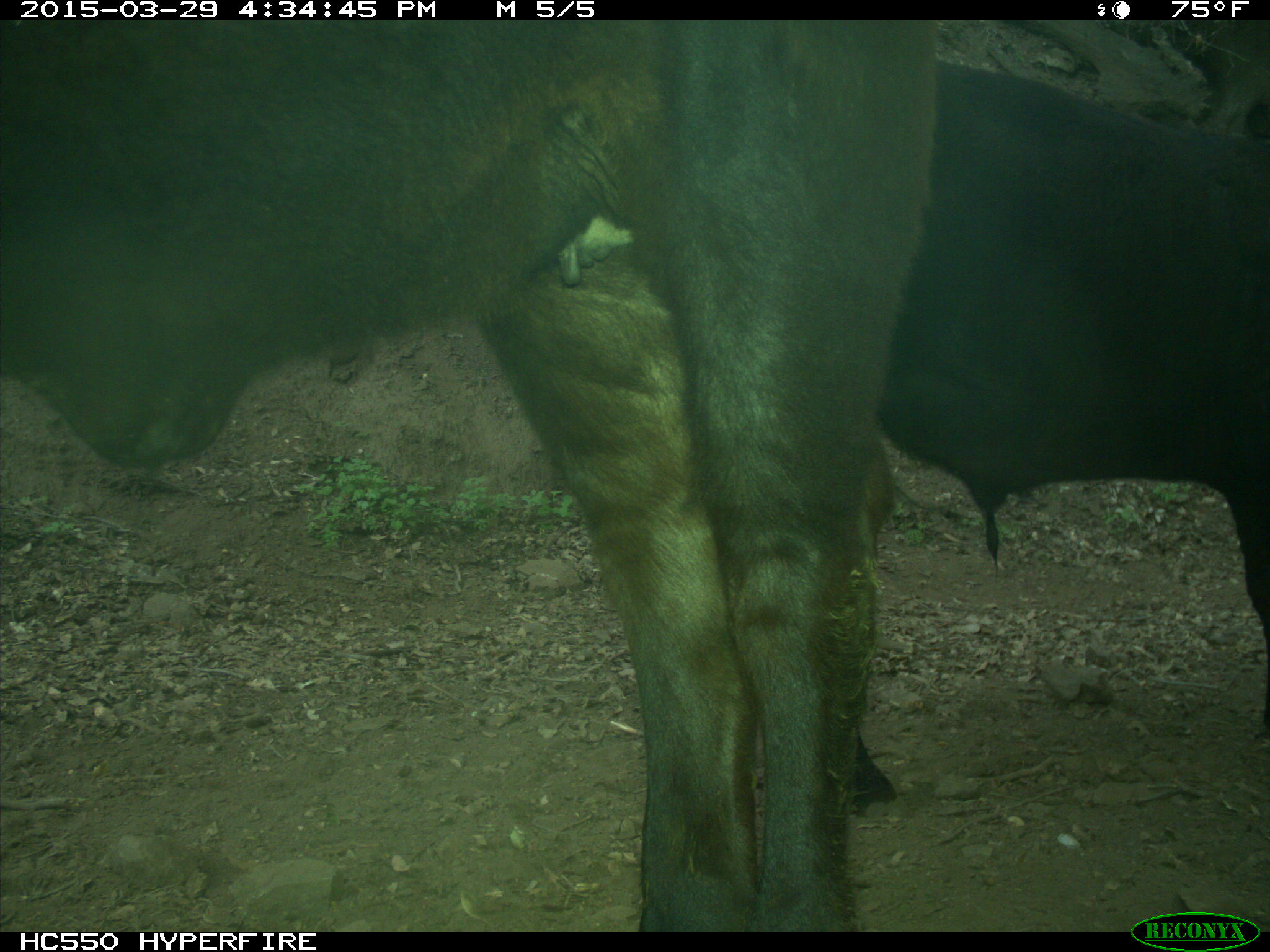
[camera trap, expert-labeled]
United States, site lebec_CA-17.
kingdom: Animalia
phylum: Chordata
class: Mammalia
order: Artiodactyla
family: Bovidae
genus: Bos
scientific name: Bos taurus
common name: domestic cow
Bos taurus (domestic cow).